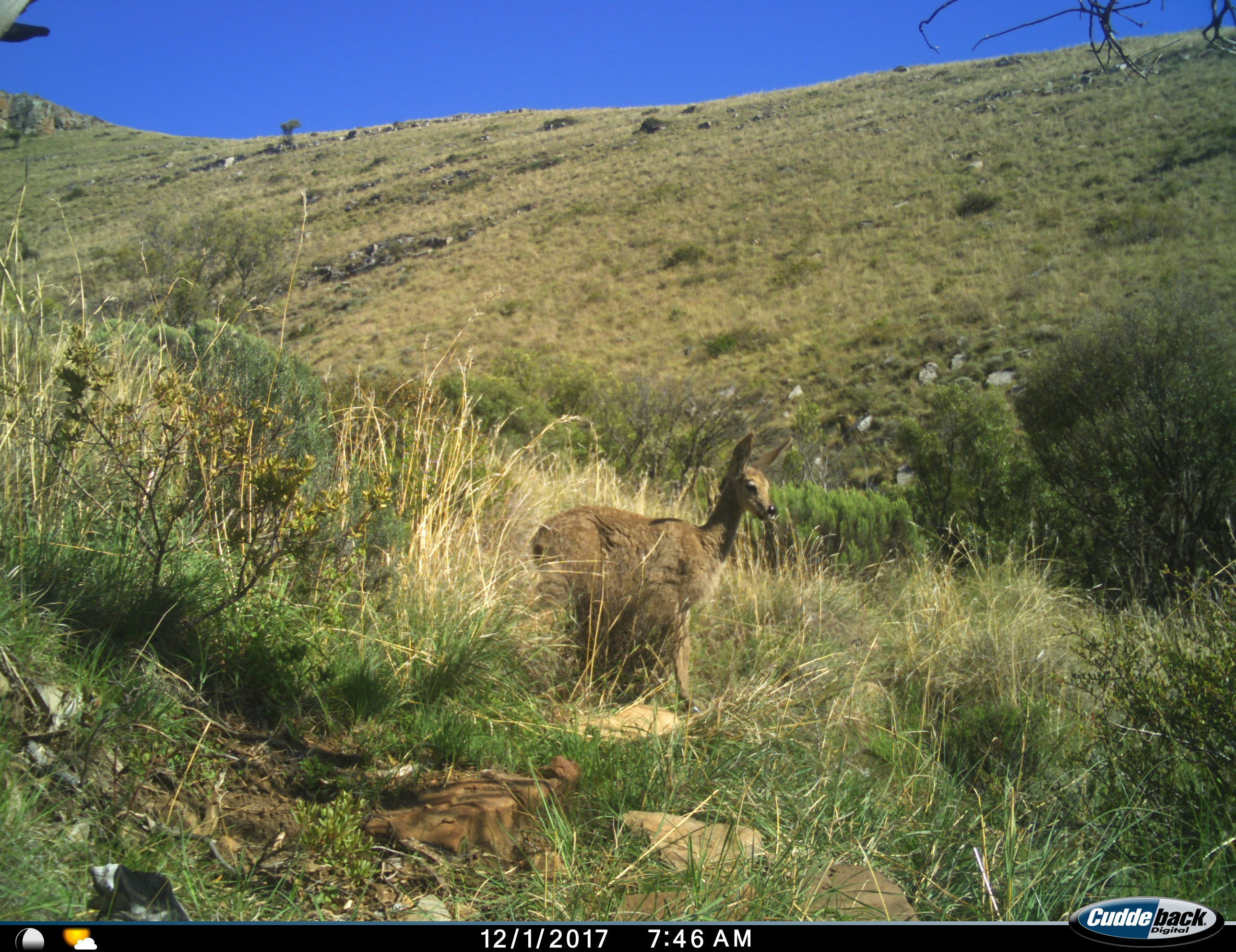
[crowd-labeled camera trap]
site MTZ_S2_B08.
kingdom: Animalia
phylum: Chordata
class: Mammalia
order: Artiodactyla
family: Bovidae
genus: Pelea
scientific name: Pelea capreolus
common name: grey rhebok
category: rhebokgrey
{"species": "rhebokgrey (grey rhebok) (Pelea capreolus)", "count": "1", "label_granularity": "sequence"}